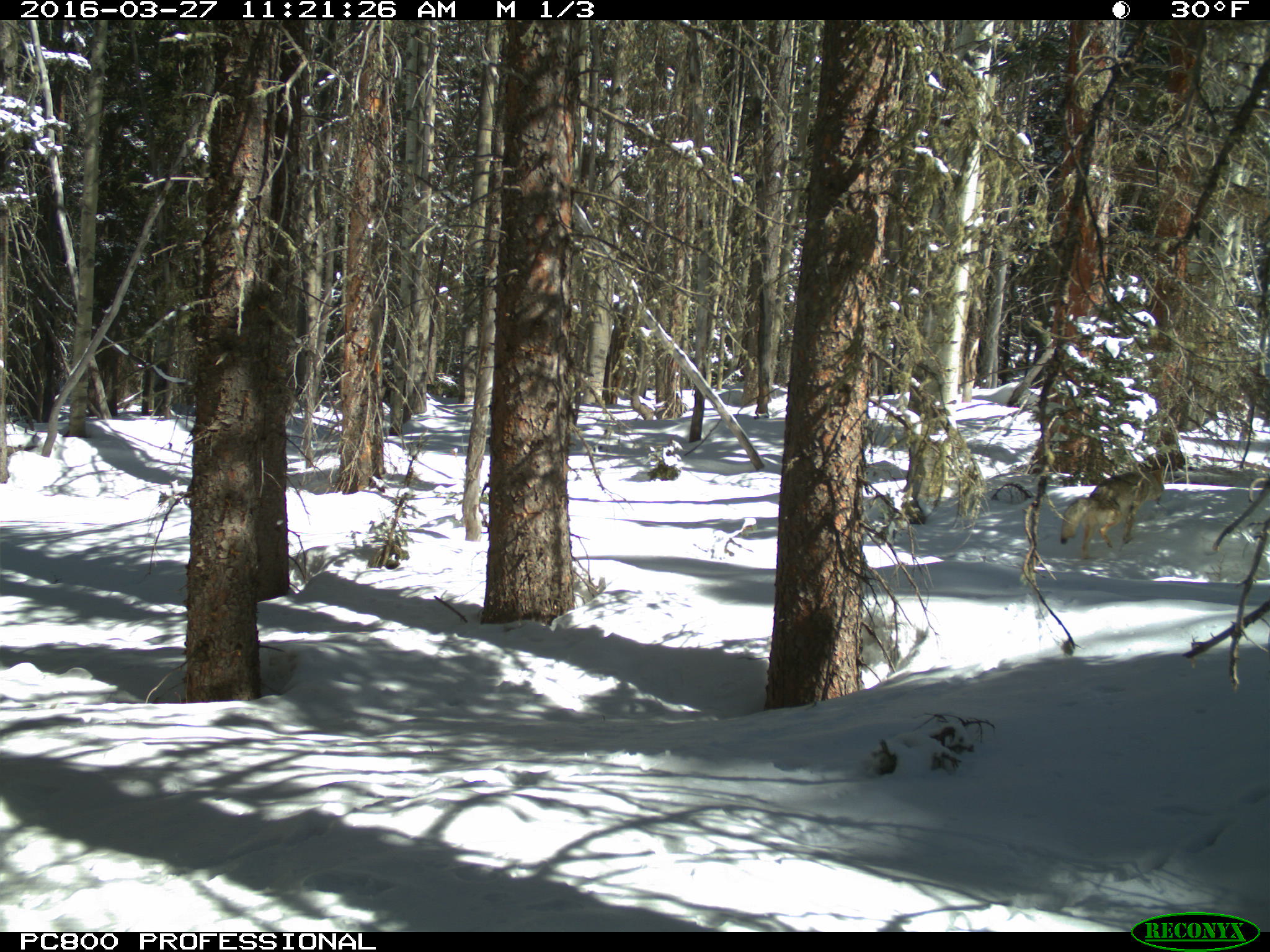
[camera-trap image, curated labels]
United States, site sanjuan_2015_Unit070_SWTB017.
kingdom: Animalia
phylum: Chordata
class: Mammalia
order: Carnivora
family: Canidae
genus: Canis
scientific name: Canis latrans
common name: coyote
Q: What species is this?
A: Canis latrans (coyote).